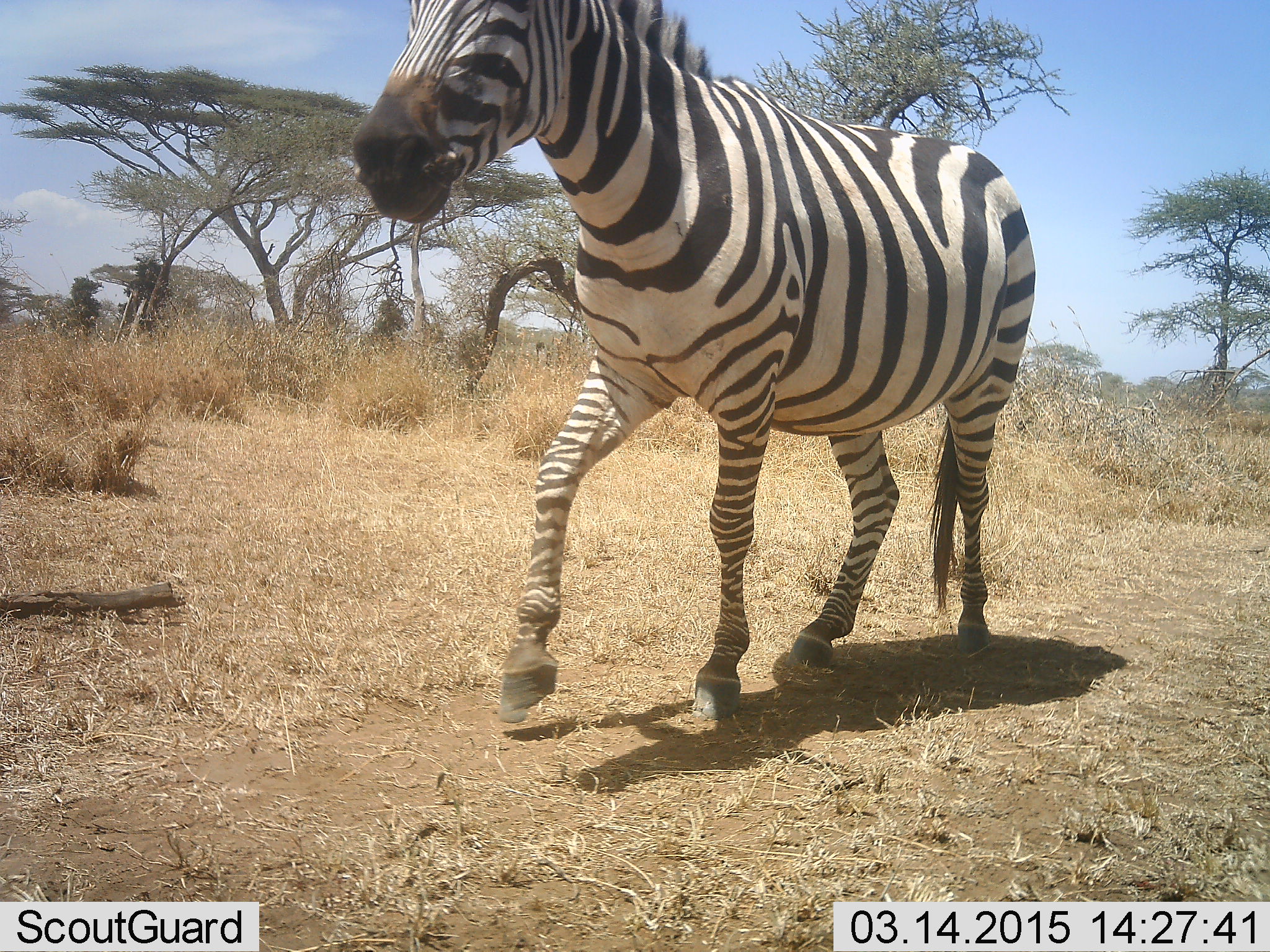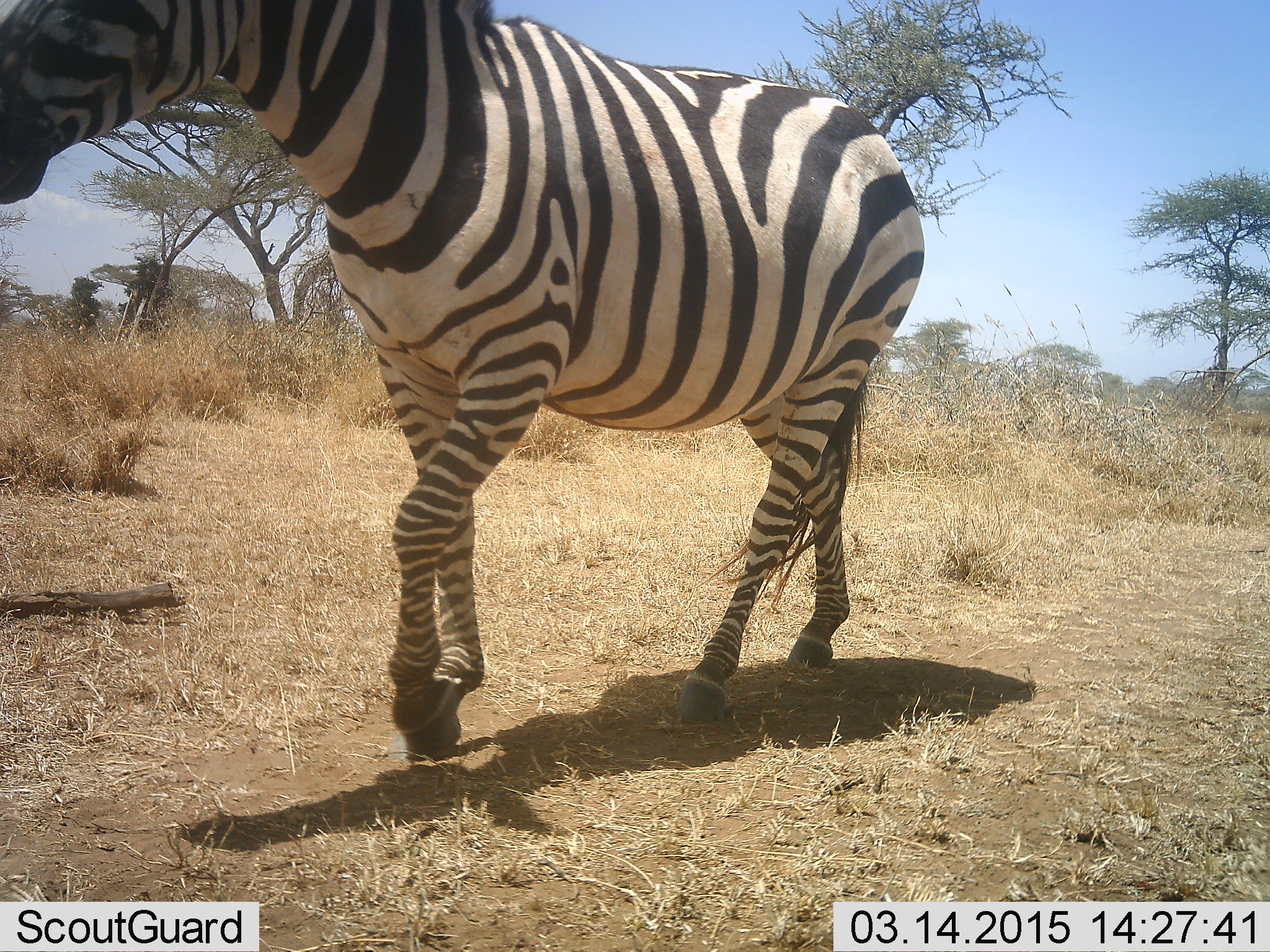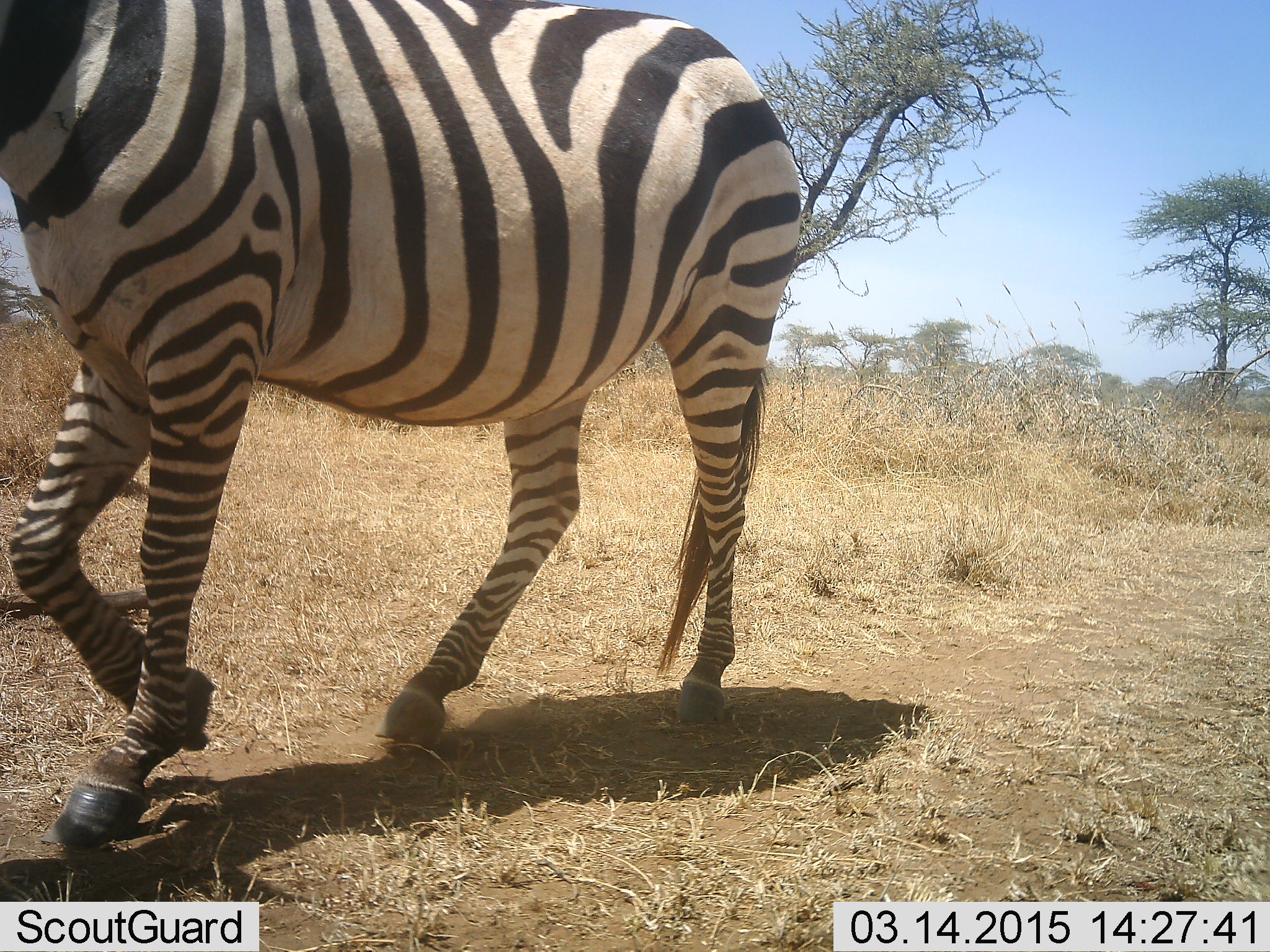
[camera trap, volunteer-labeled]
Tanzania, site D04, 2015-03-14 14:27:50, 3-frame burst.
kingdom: Animalia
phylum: Chordata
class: Mammalia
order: Perissodactyla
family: Equidae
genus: Equus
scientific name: Equus quagga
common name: plains zebra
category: zebra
Zebra (plains zebra) (Equus quagga), count 1. Behavior (volunteer vote fractions): standing 10%, resting 0%, moving 100%, interacting 0%. Young present (vote fraction): 0%. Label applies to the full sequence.